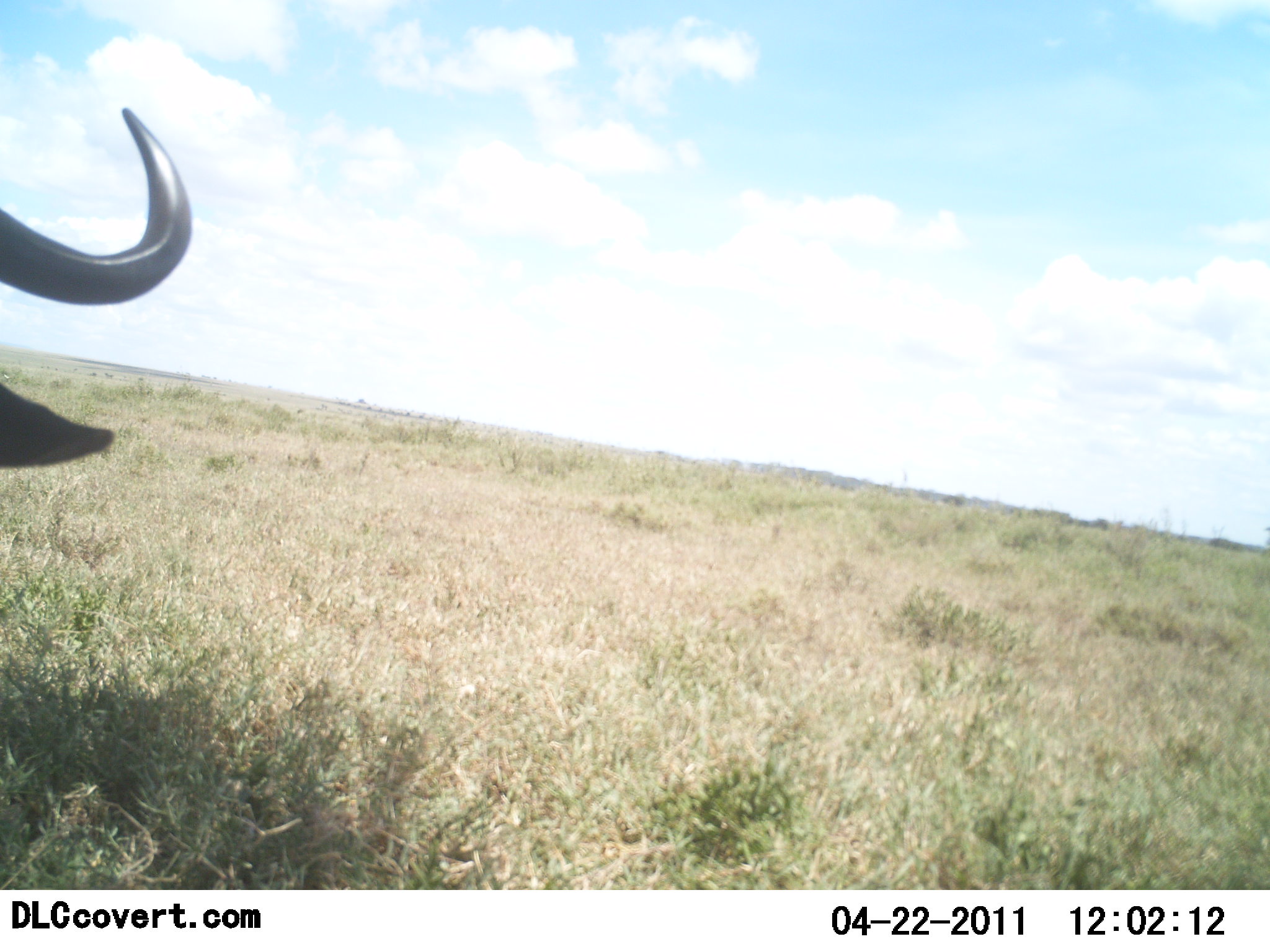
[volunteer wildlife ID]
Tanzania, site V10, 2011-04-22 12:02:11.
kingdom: Animalia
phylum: Chordata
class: Mammalia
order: Artiodactyla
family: Bovidae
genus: Connochaetes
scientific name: Connochaetes taurinus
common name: blue wildebeest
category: wildebeest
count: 1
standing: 83%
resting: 8%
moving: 17%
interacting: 0%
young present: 0%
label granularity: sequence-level